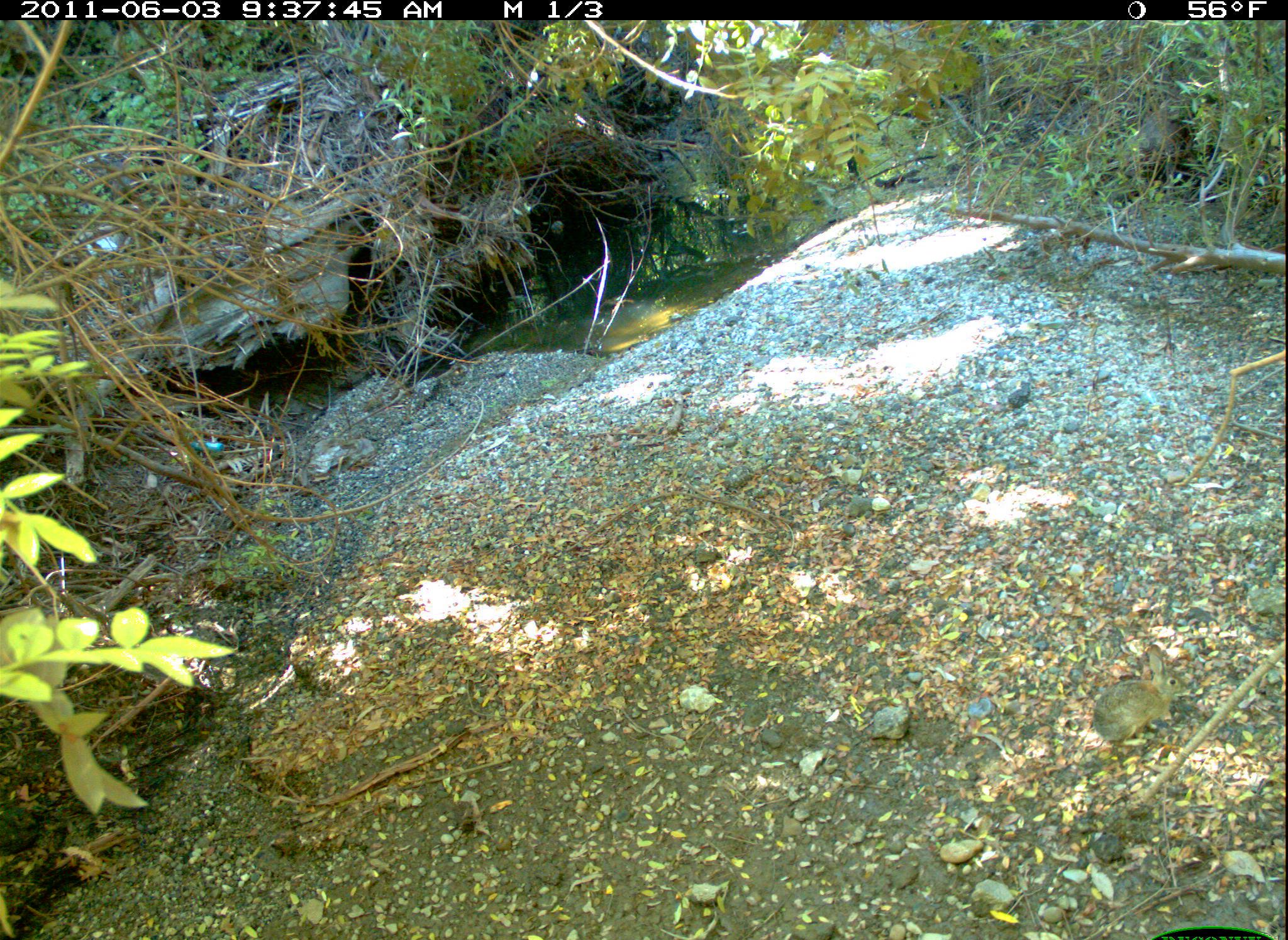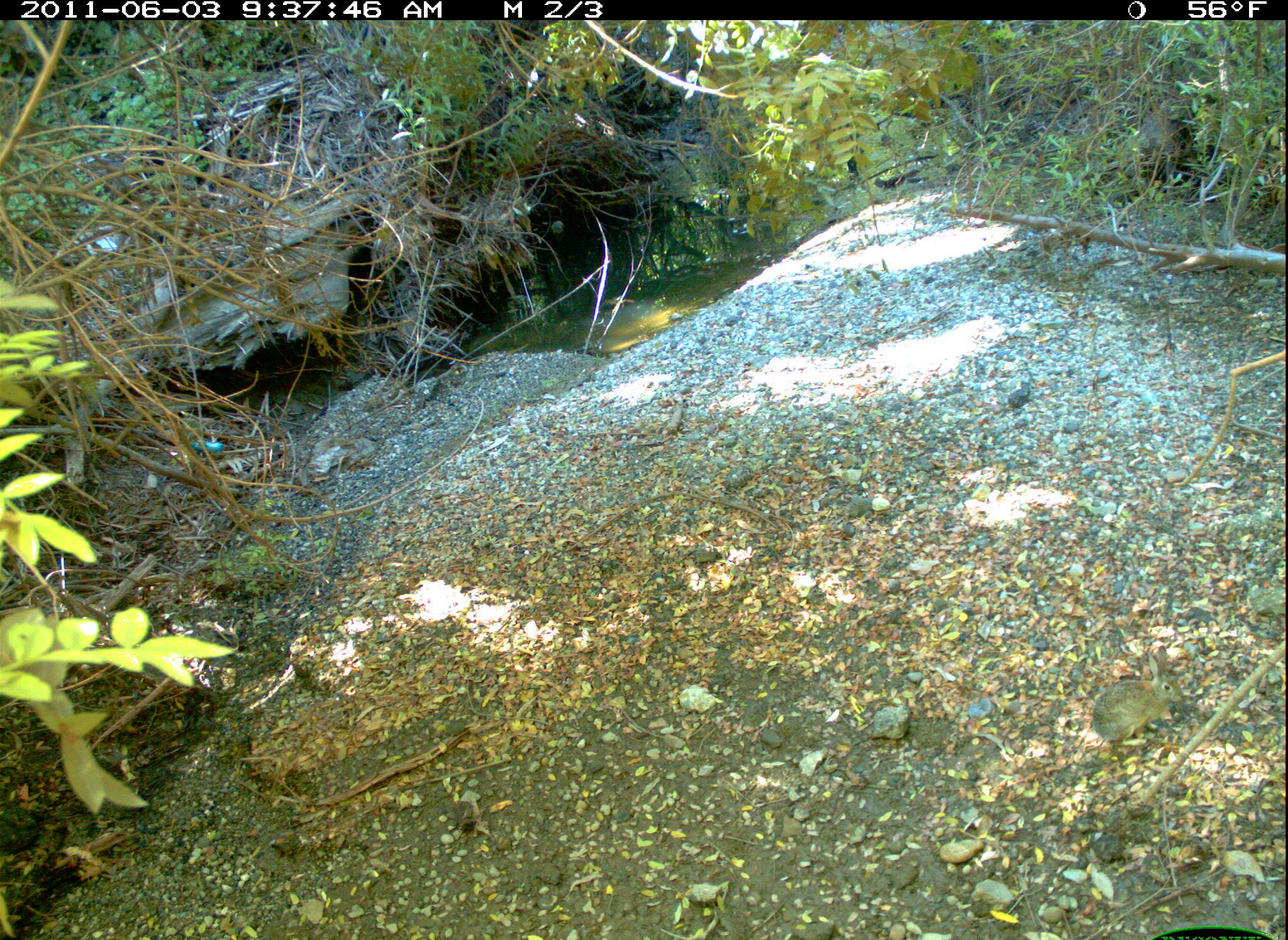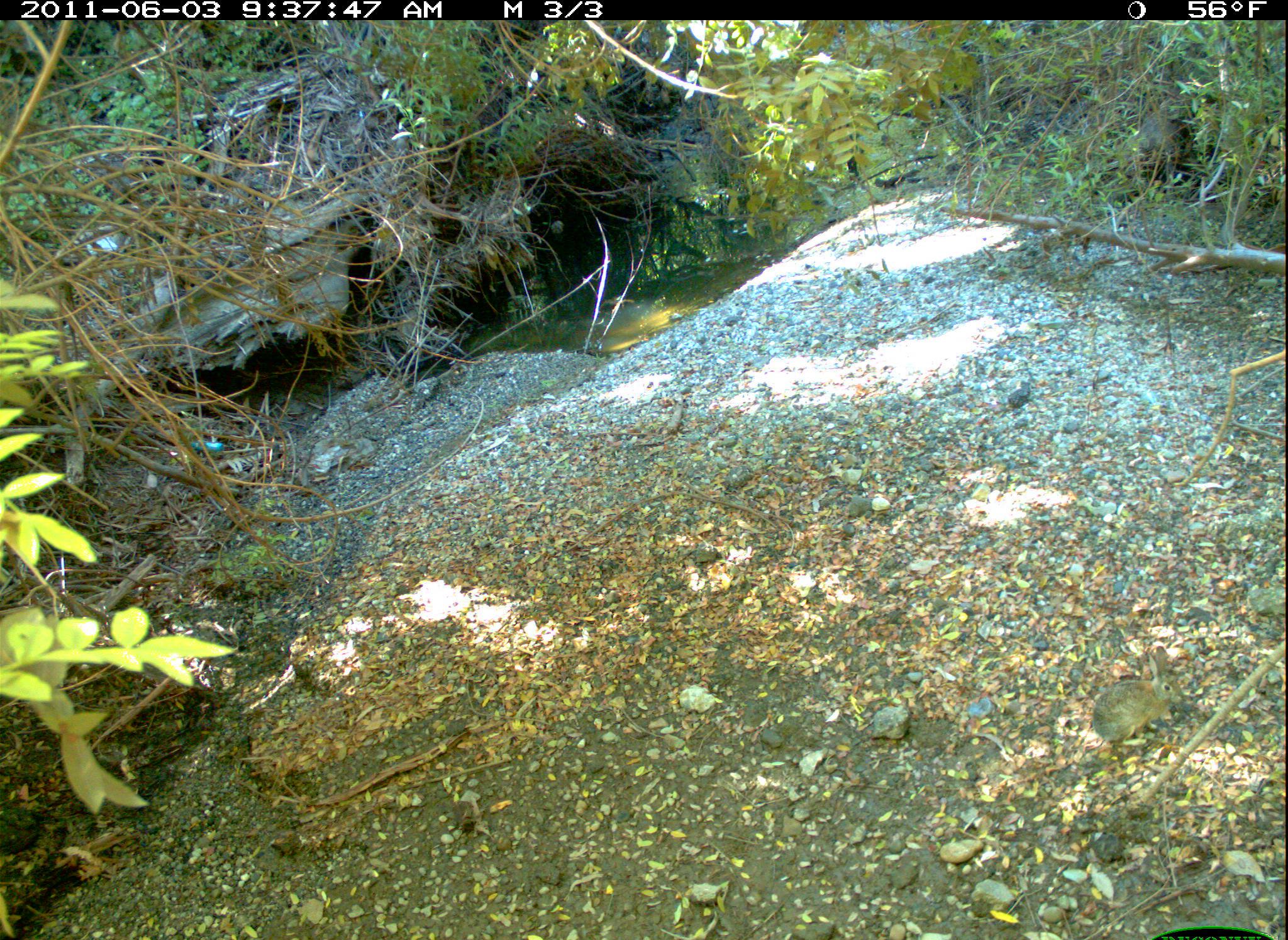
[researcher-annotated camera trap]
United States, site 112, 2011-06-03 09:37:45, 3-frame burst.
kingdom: Animalia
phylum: Chordata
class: Mammalia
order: Lagomorpha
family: Leporidae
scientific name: Leporidae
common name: rabbits and hares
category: rabbit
Rabbit (rabbits and hares) (Leporidae).